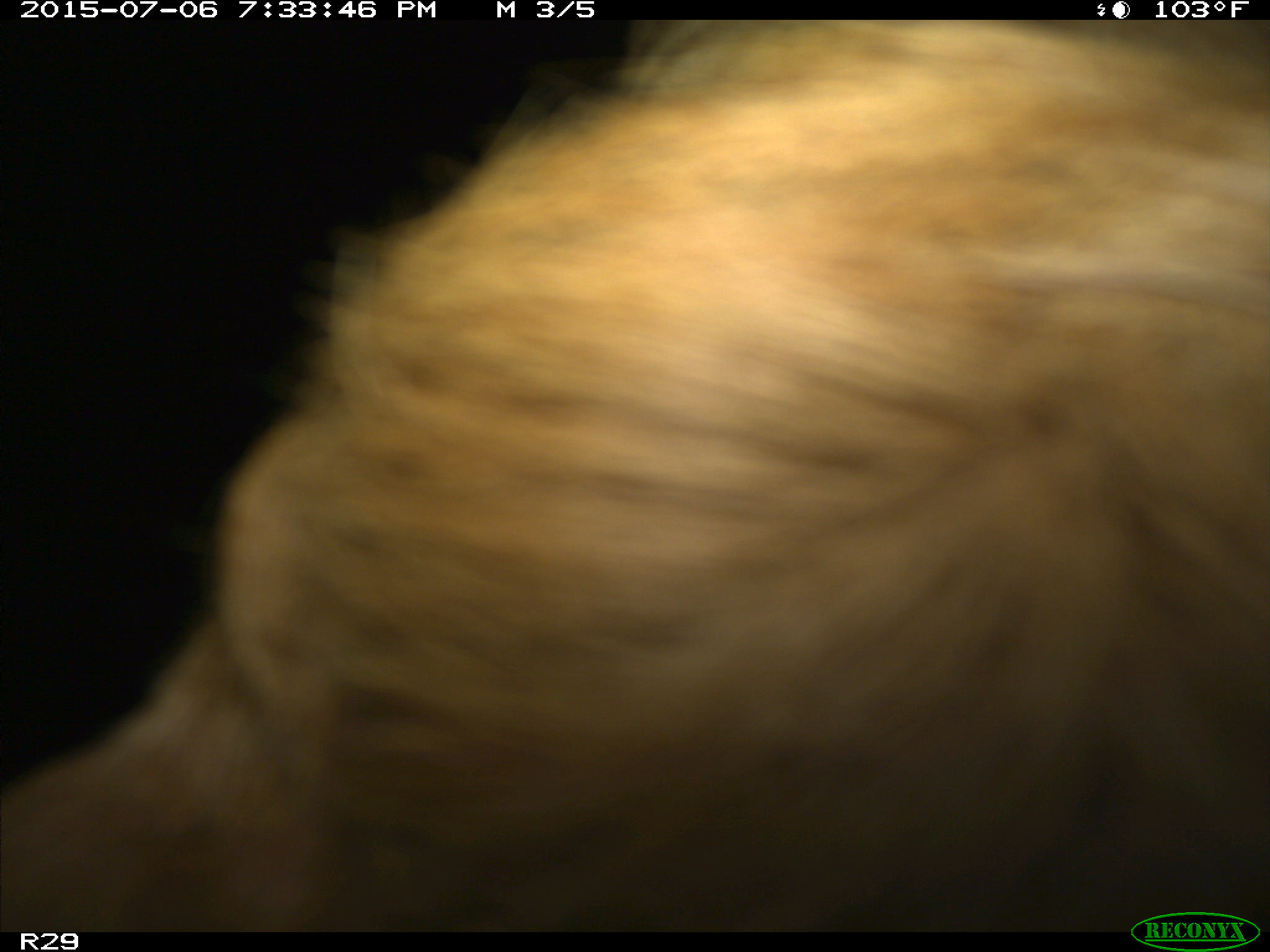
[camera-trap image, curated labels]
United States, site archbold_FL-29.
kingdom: Animalia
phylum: Chordata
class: Mammalia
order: Artiodactyla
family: Bovidae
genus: Bos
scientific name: Bos taurus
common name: domestic cow